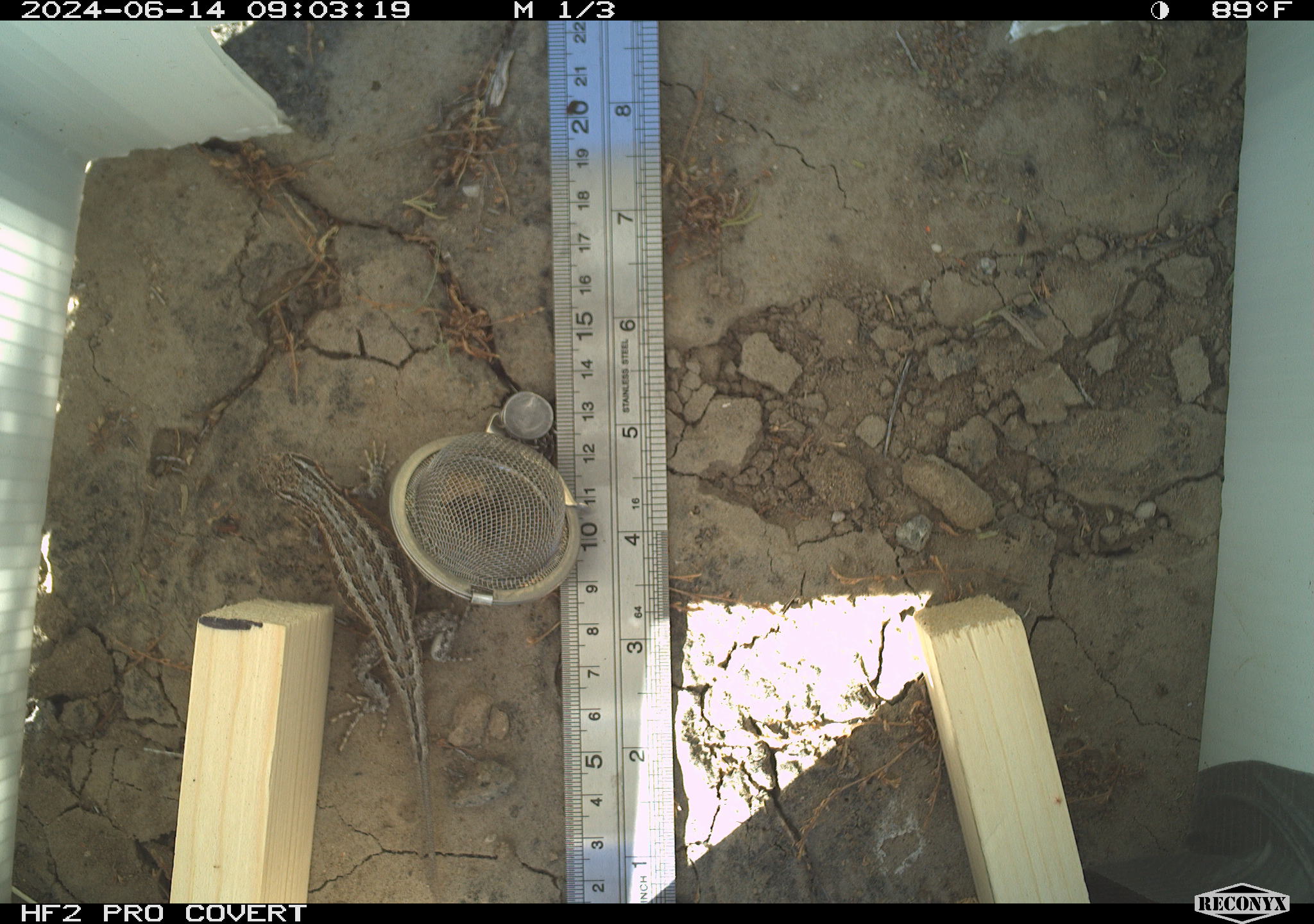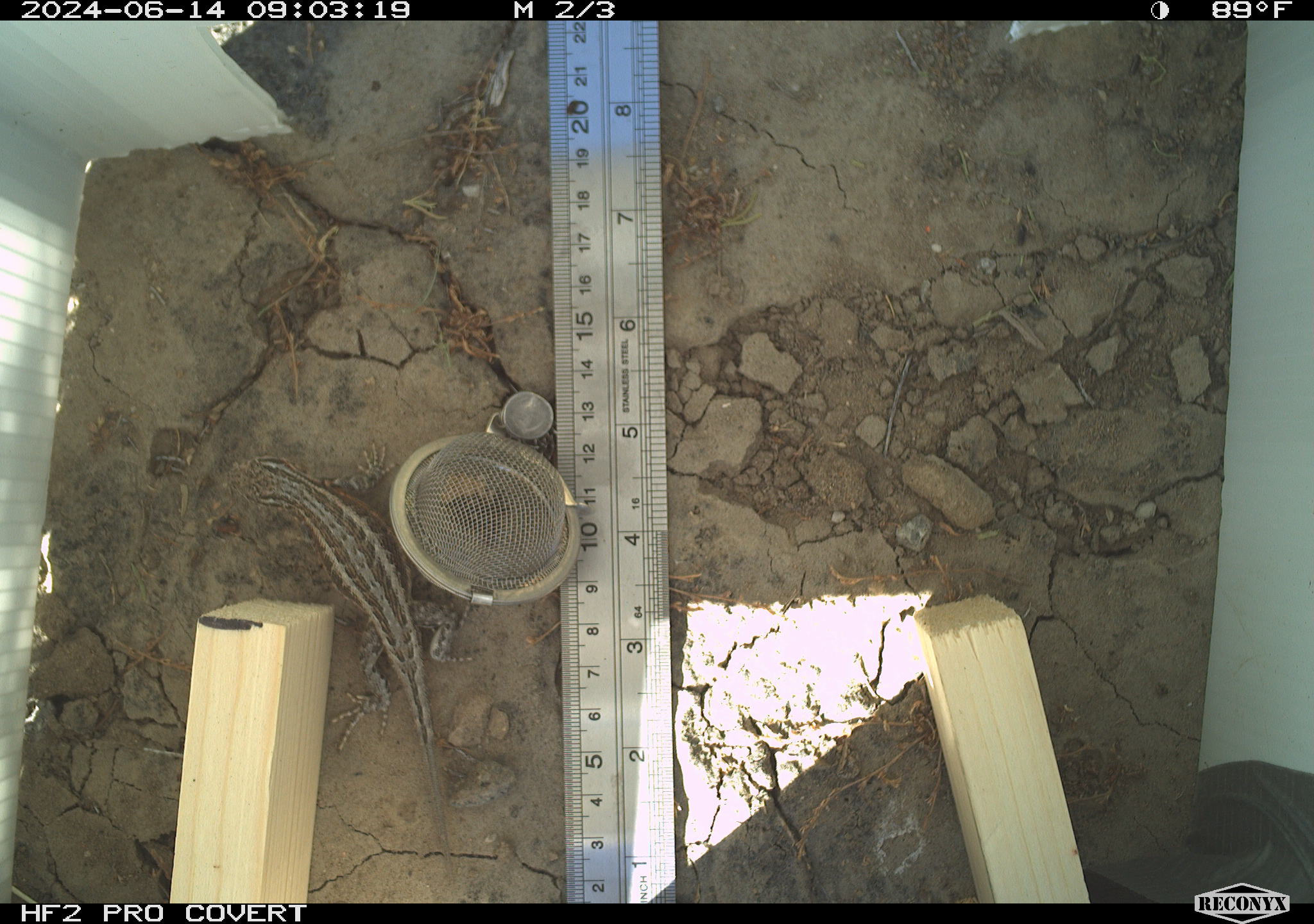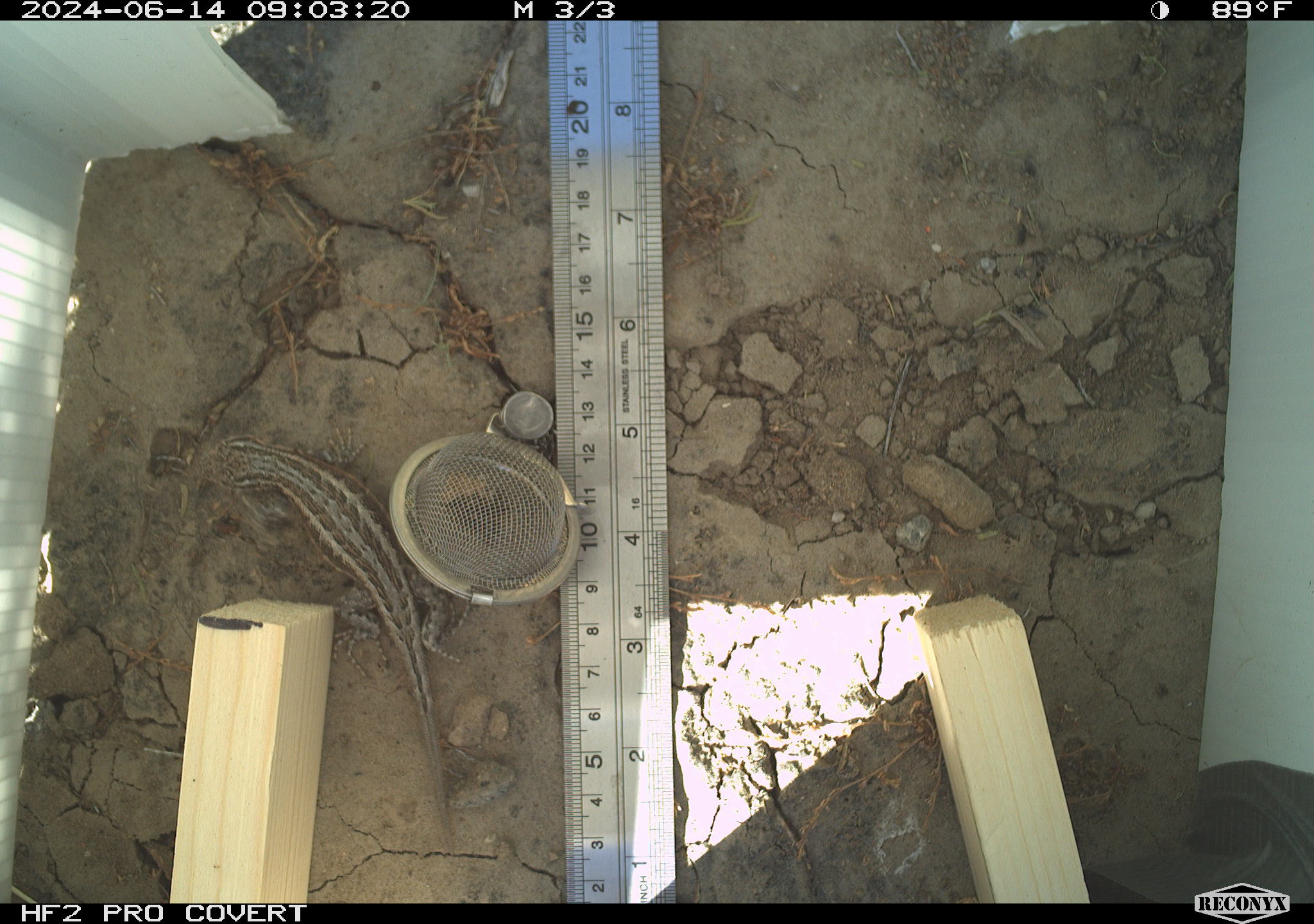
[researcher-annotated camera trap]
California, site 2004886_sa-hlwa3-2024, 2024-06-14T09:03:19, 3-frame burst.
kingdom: Animalia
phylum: Chordata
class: Reptilia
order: Squamata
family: Phrynosomatidae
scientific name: Phrynosomatidae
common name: phrynosomatid lizards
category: phrynosomatidae family